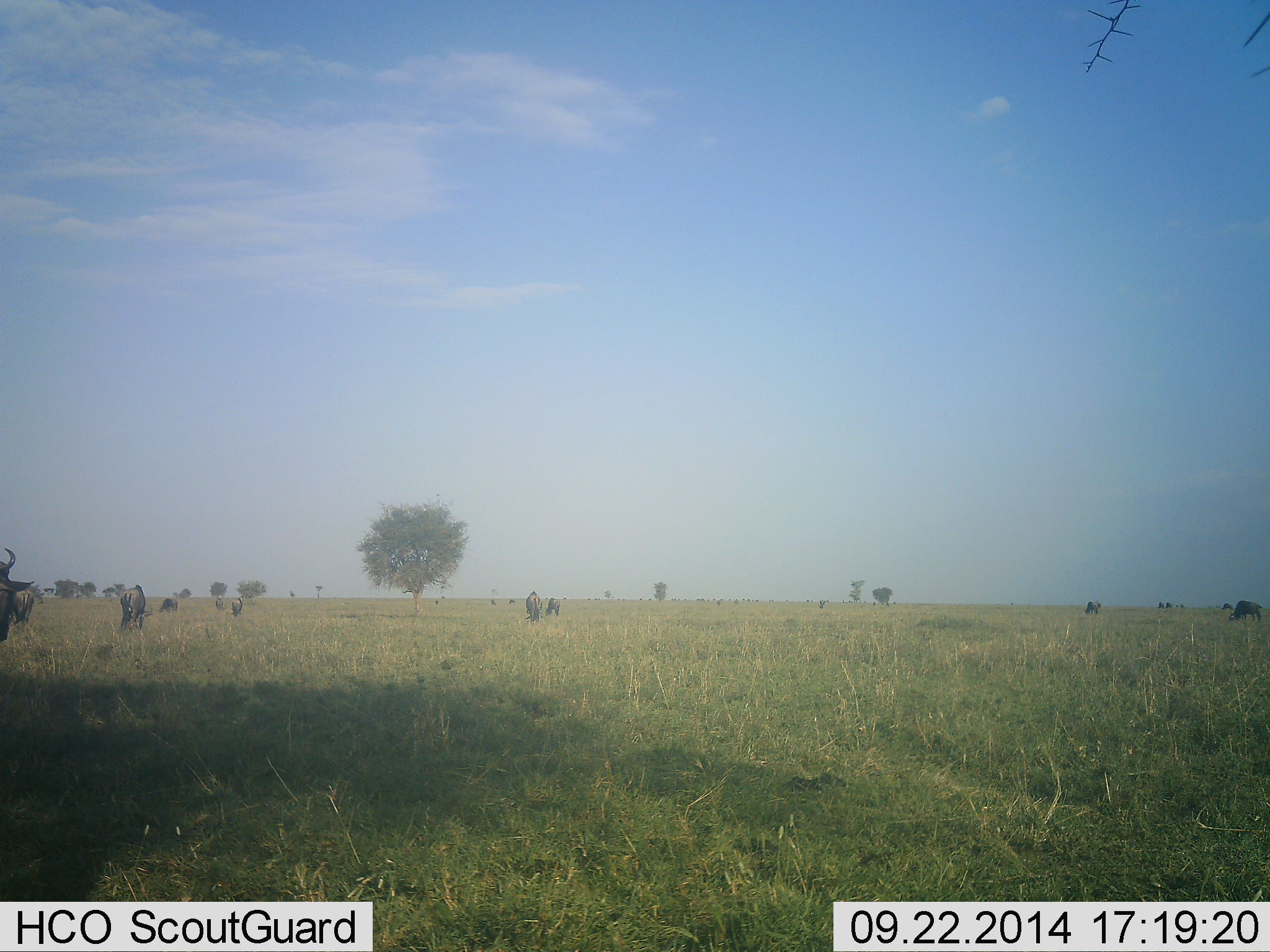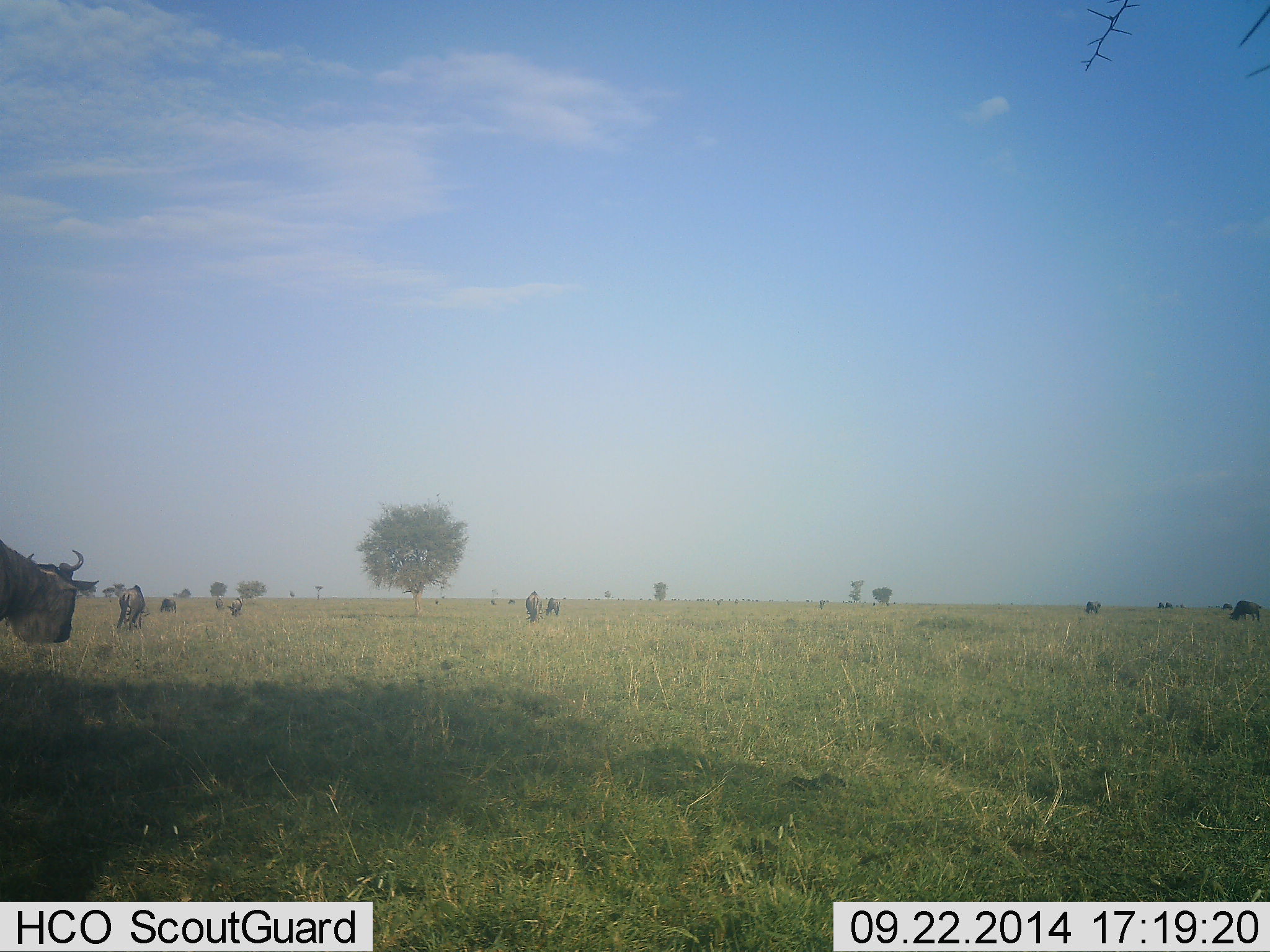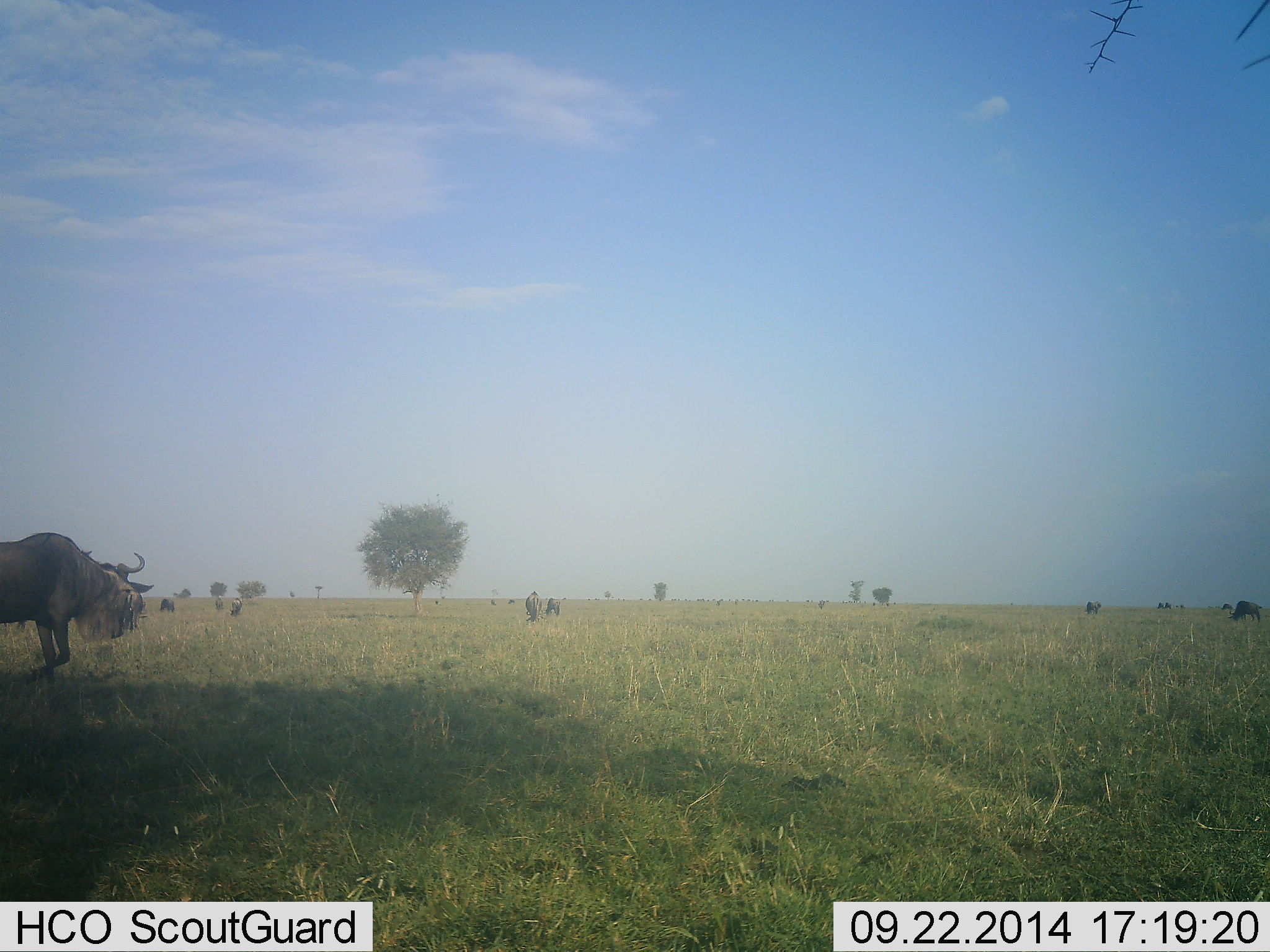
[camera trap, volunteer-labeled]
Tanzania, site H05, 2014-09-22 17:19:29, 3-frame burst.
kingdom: Animalia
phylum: Chordata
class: Mammalia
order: Artiodactyla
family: Bovidae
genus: Connochaetes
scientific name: Connochaetes taurinus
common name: blue wildebeest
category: wildebeest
Wildebeest (blue wildebeest) (Connochaetes taurinus), count 8. Behavior (volunteer vote fractions): standing 50%, resting 0%, moving 50%, interacting 0%. Young present (vote fraction): 0%. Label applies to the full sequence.